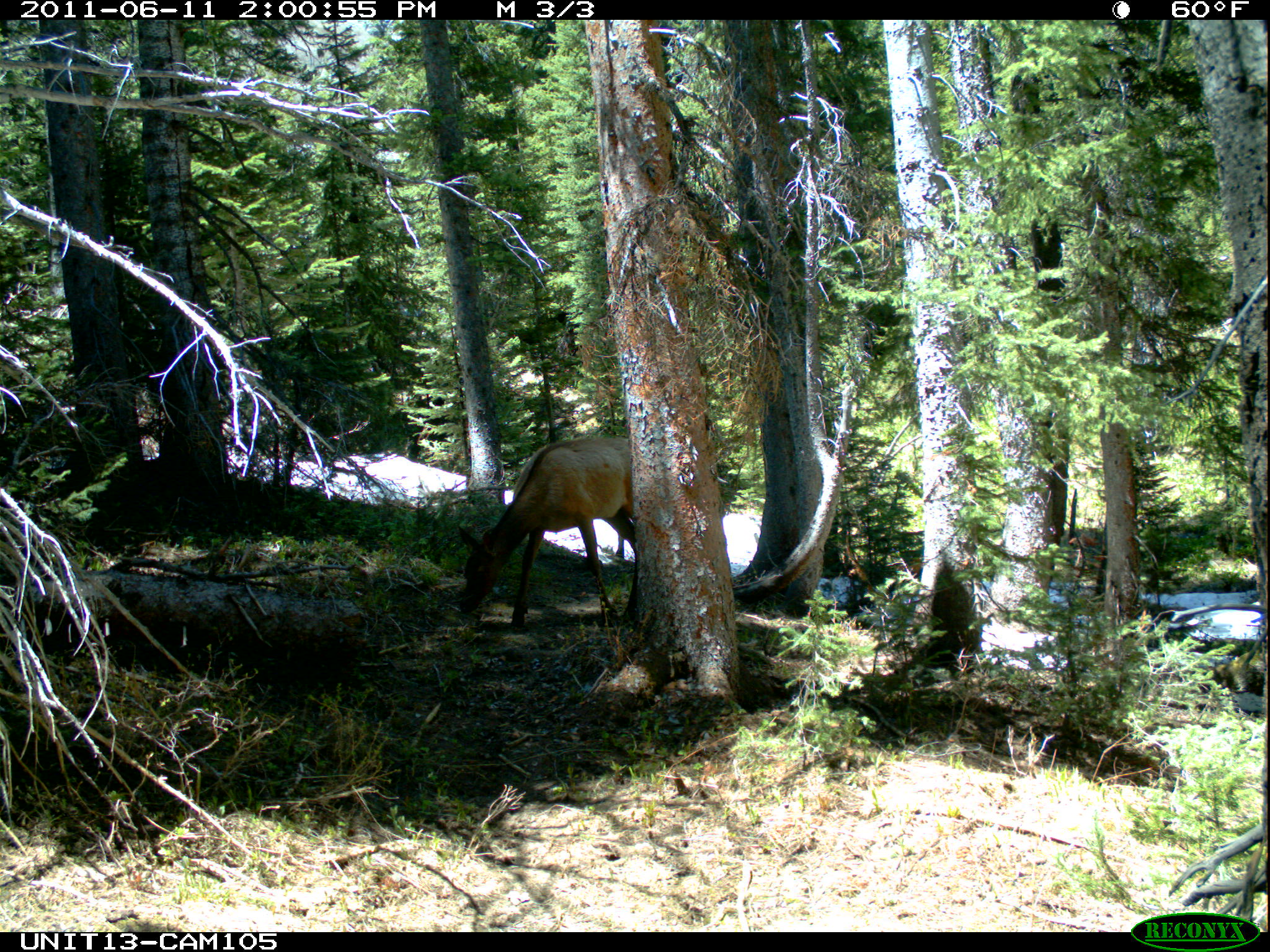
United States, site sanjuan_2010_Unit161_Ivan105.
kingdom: Animalia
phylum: Chordata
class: Mammalia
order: Artiodactyla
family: Cervidae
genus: Cervus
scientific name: Cervus elaphus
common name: red deer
Cervus elaphus (red deer).